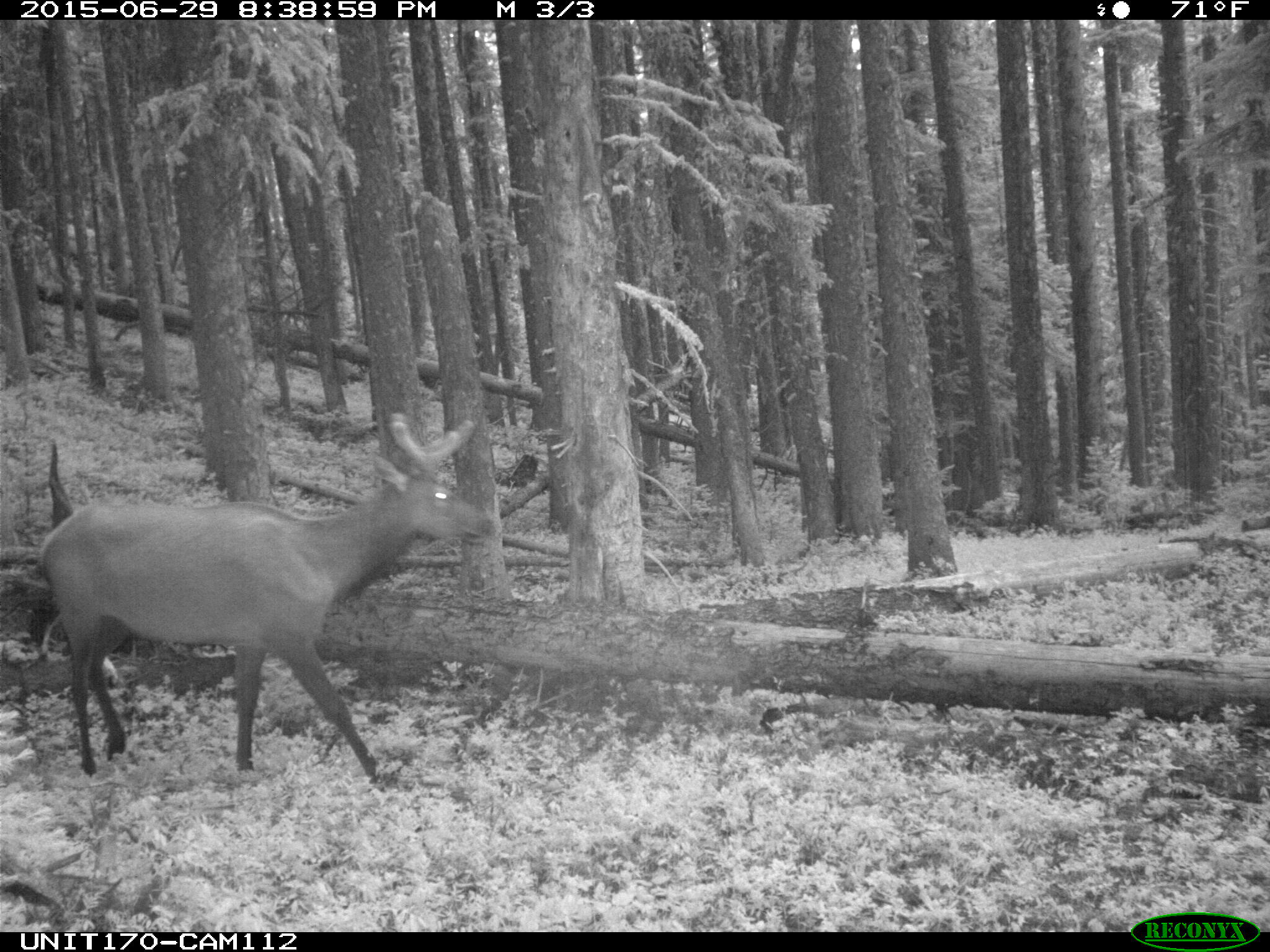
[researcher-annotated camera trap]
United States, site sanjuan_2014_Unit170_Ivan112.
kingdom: Animalia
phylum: Chordata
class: Mammalia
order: Artiodactyla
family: Cervidae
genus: Cervus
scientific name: Cervus elaphus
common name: red deer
Cervus elaphus (red deer).